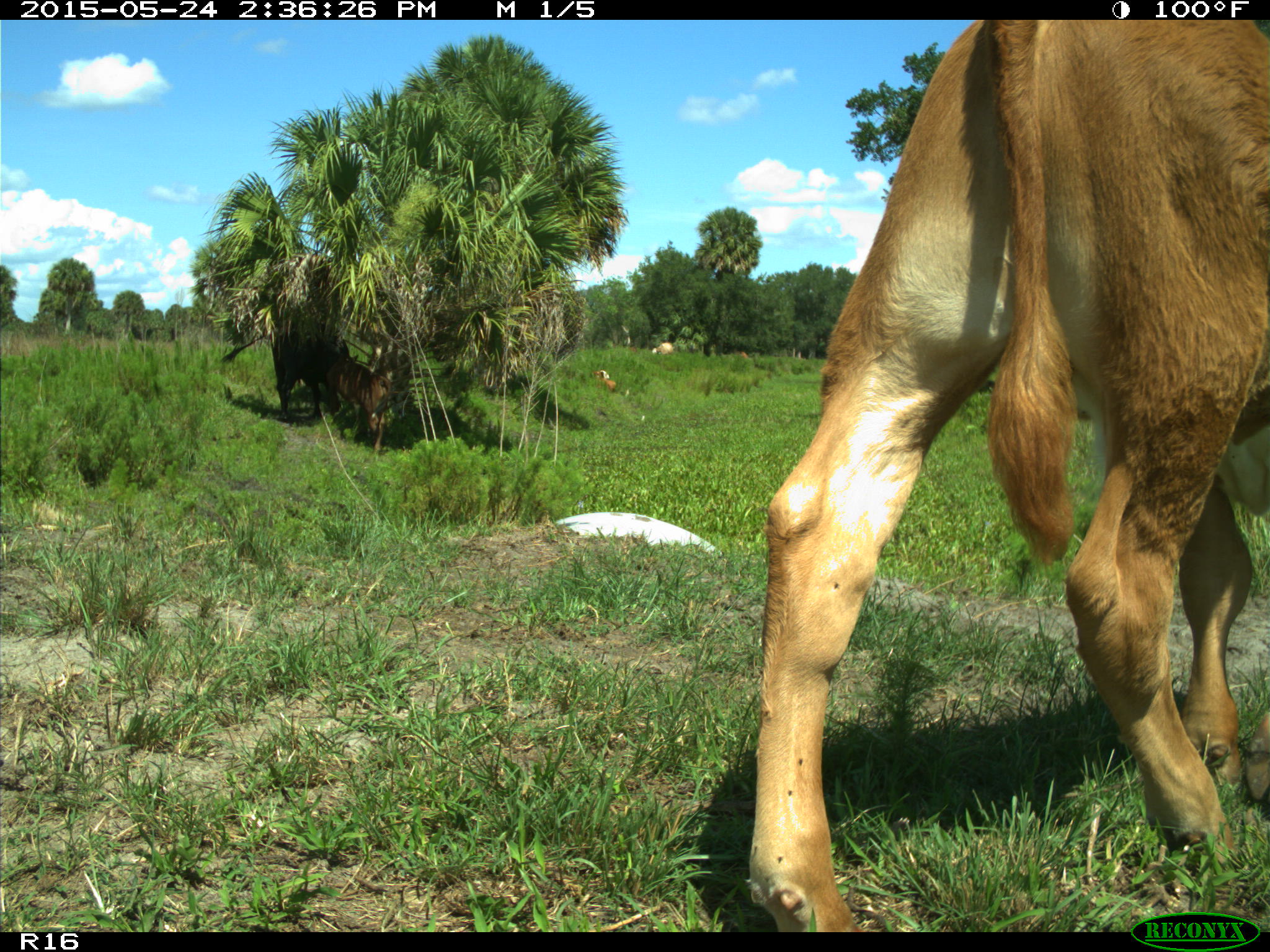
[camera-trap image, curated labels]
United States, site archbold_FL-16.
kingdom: Animalia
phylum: Chordata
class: Mammalia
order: Artiodactyla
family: Bovidae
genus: Bos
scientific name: Bos taurus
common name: domestic cow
Bos taurus (domestic cow).